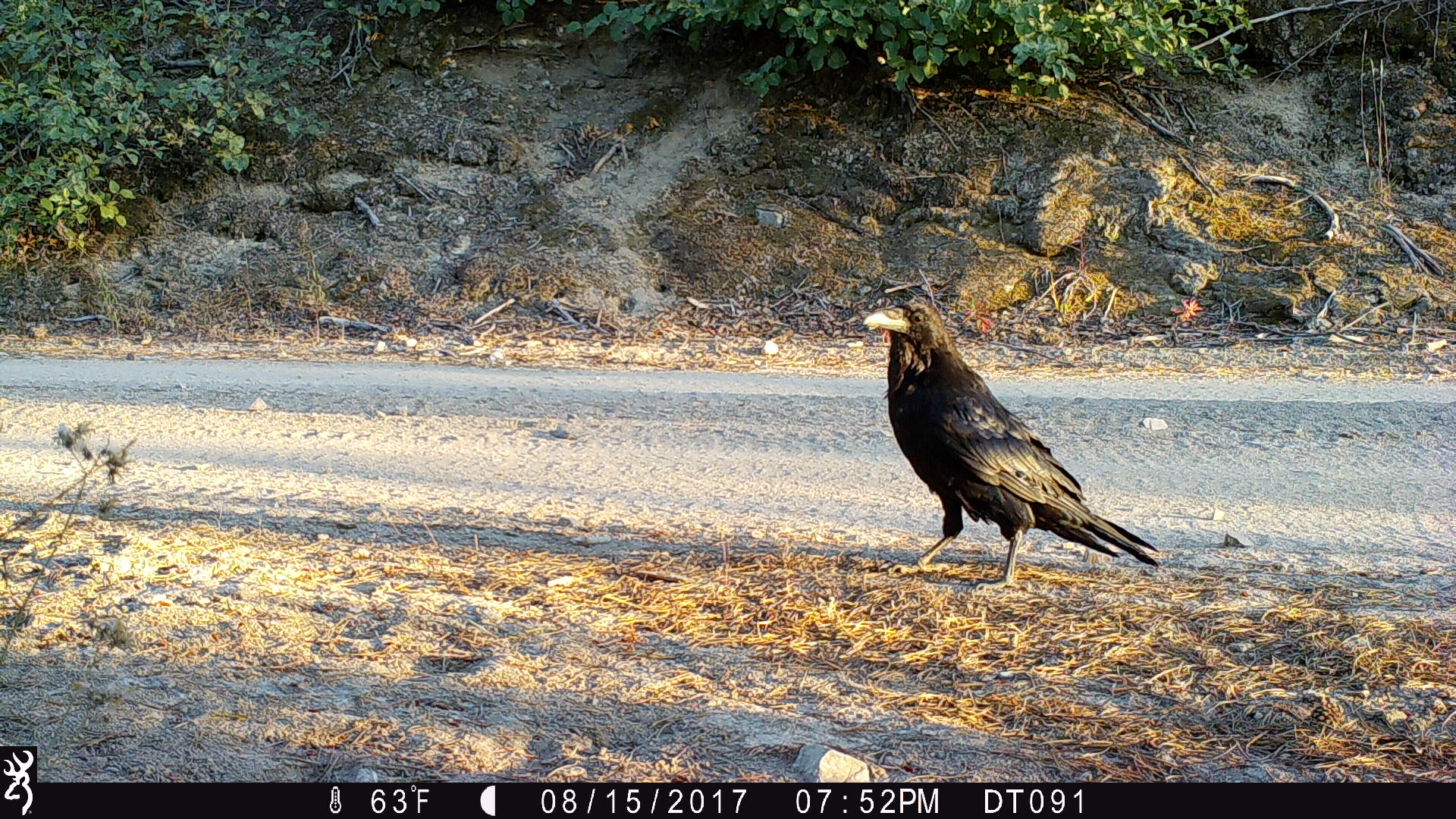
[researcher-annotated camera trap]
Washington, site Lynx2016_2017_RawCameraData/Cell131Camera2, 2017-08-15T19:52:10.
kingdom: Animalia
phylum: Chordata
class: Aves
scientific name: Aves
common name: birds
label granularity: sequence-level